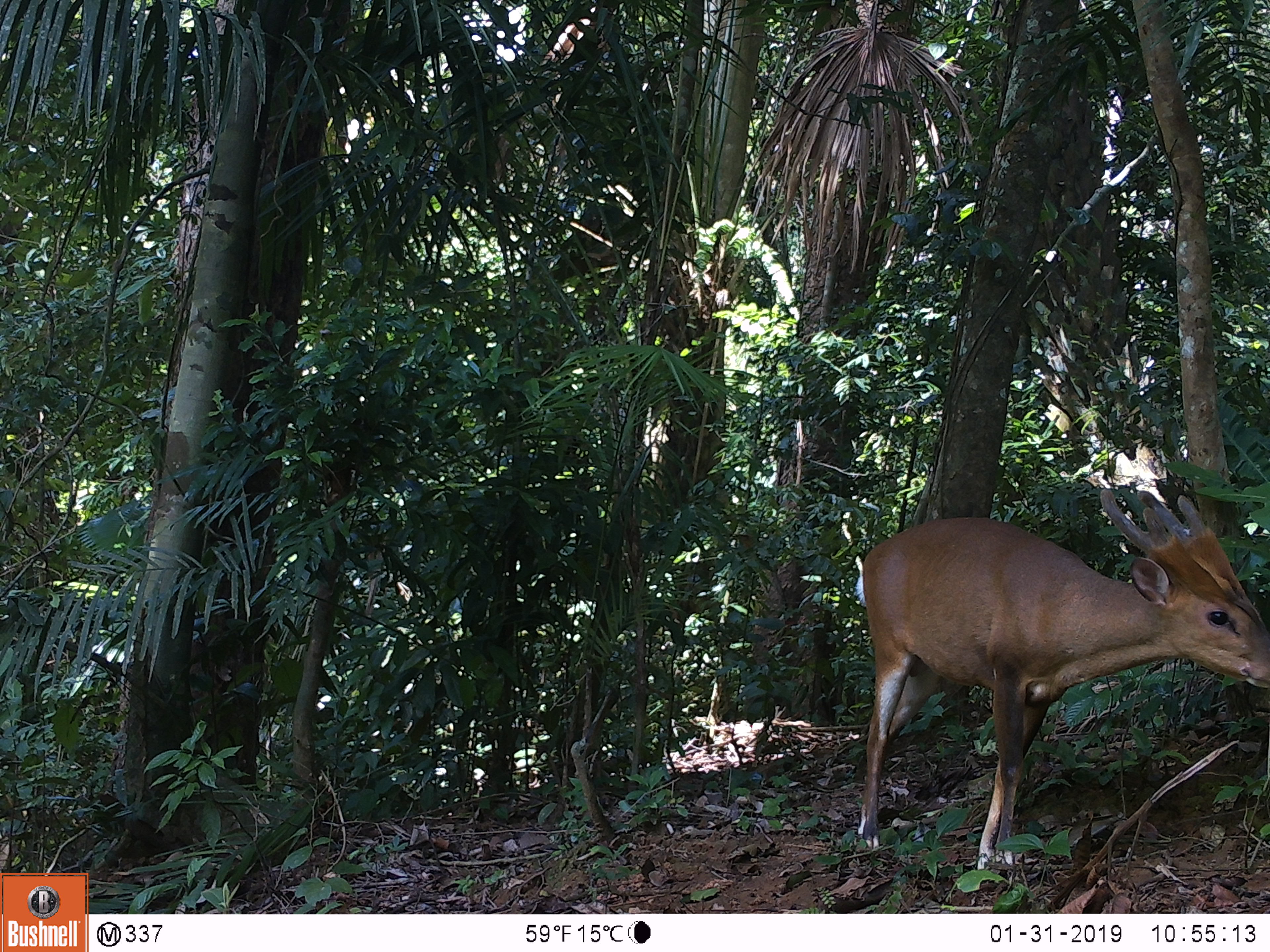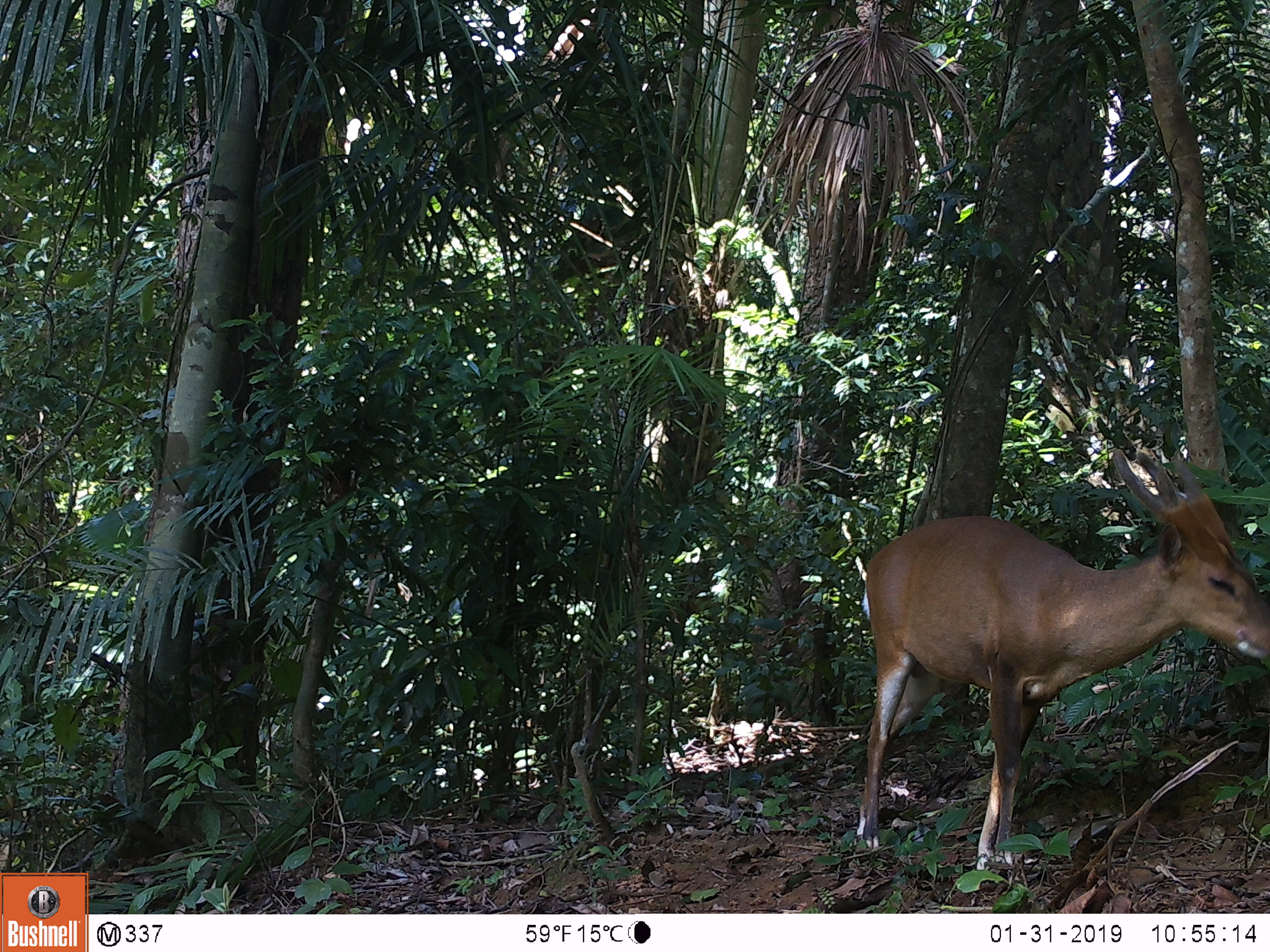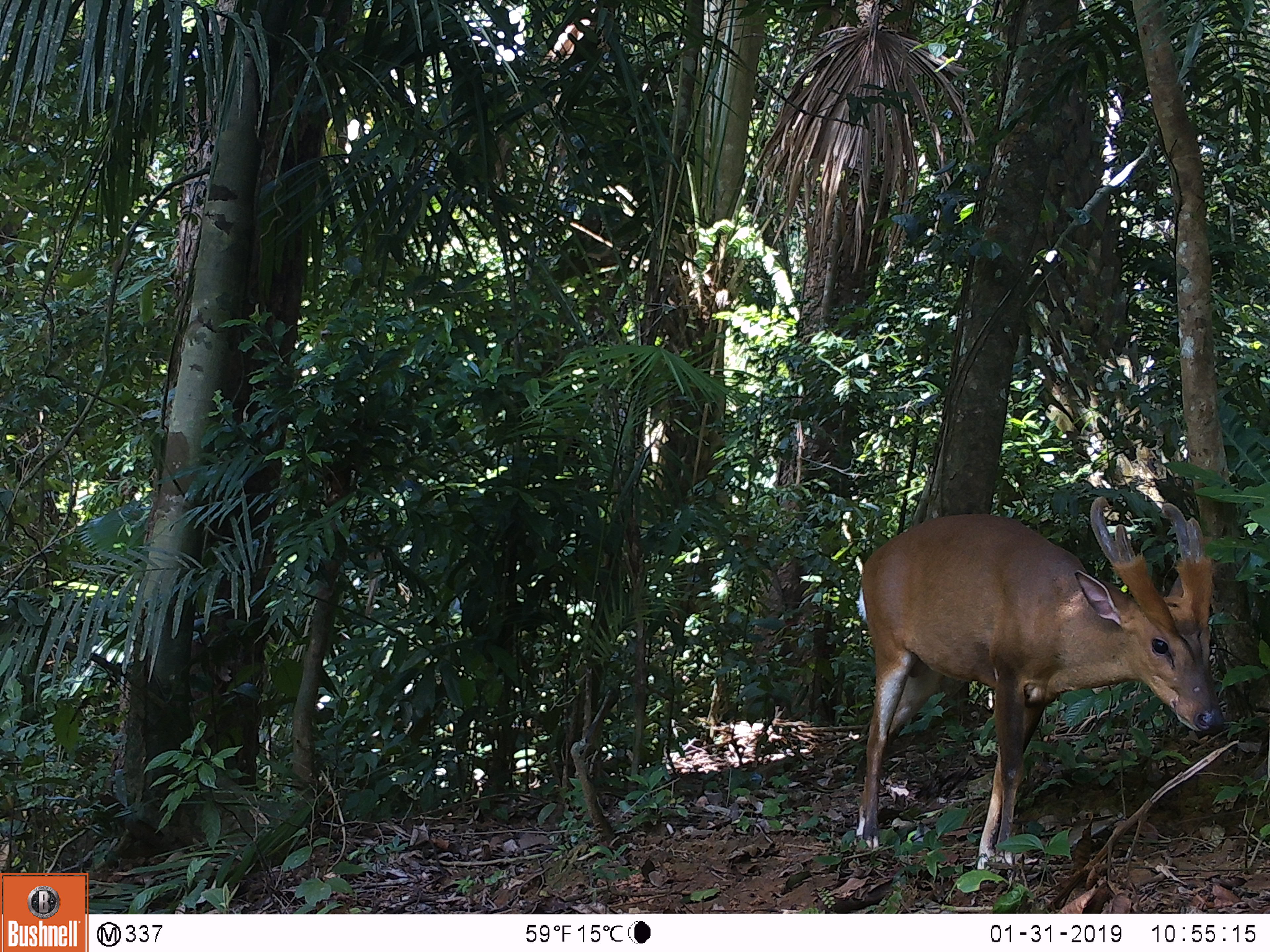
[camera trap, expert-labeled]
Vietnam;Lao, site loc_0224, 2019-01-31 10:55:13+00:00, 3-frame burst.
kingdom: Animalia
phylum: Chordata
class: Mammalia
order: Artiodactyla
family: Cervidae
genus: Muntiacus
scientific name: Muntiacus vuquangensis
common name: large-antlered muntjac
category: large antlered muntjac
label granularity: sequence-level